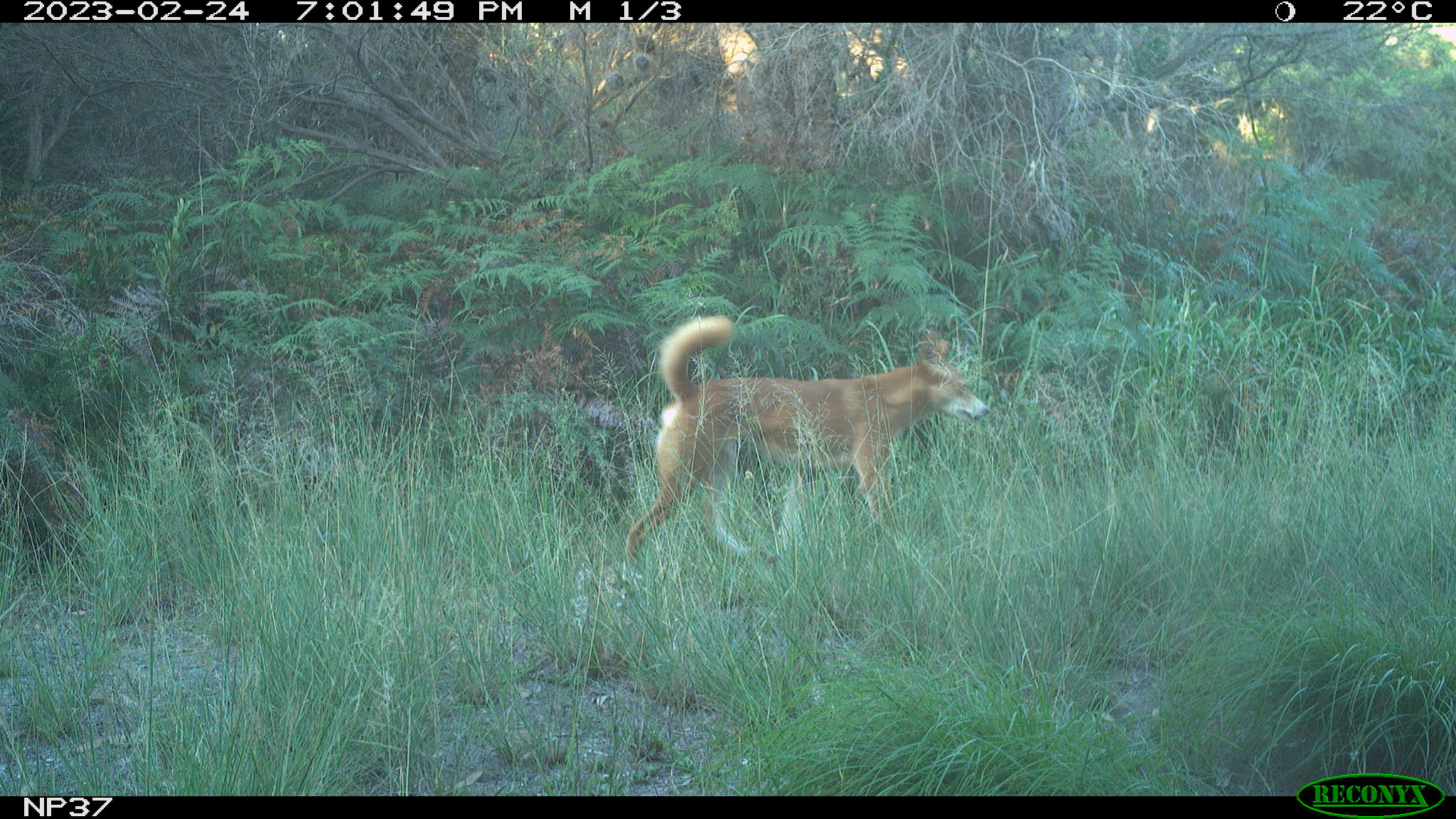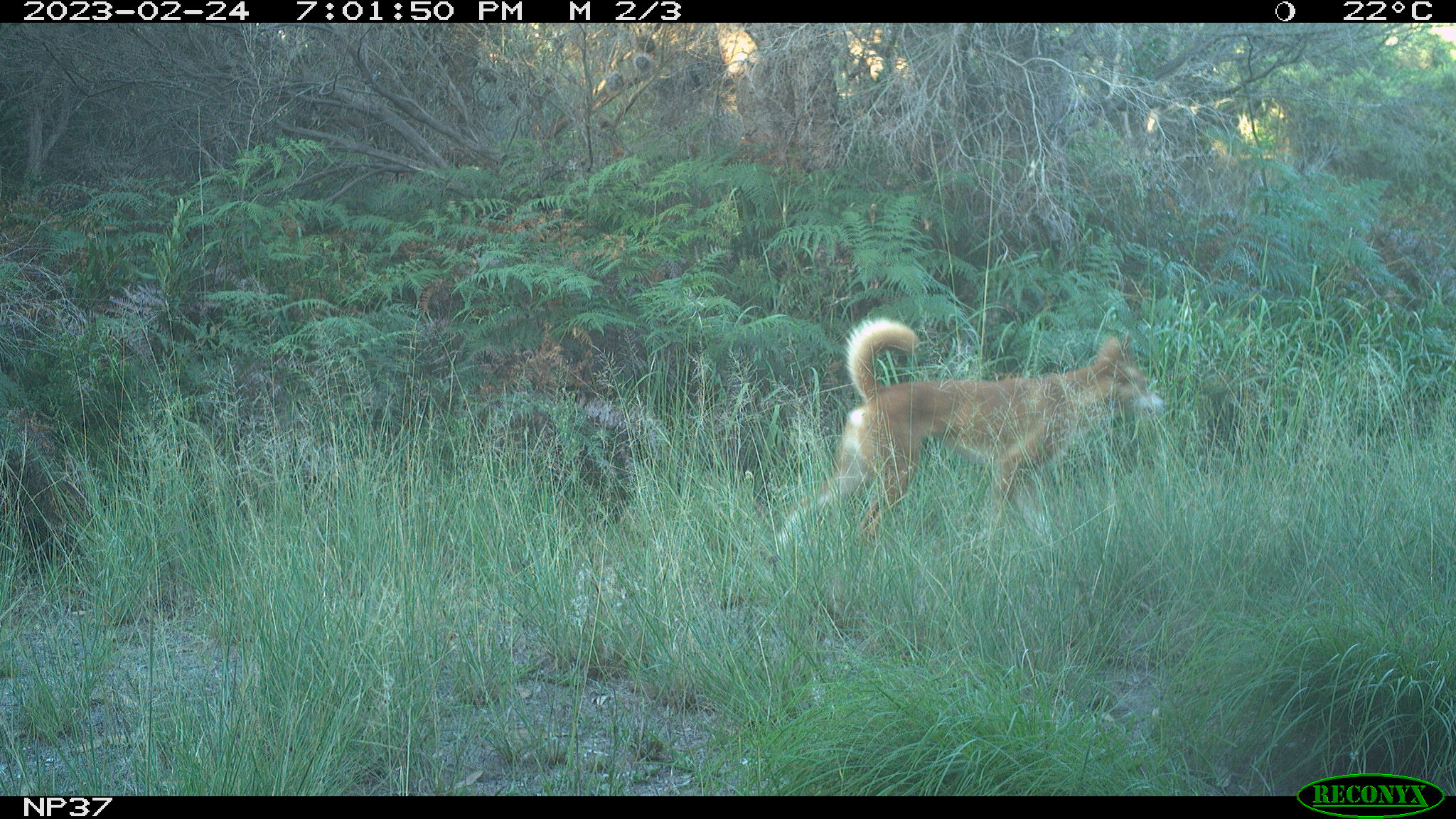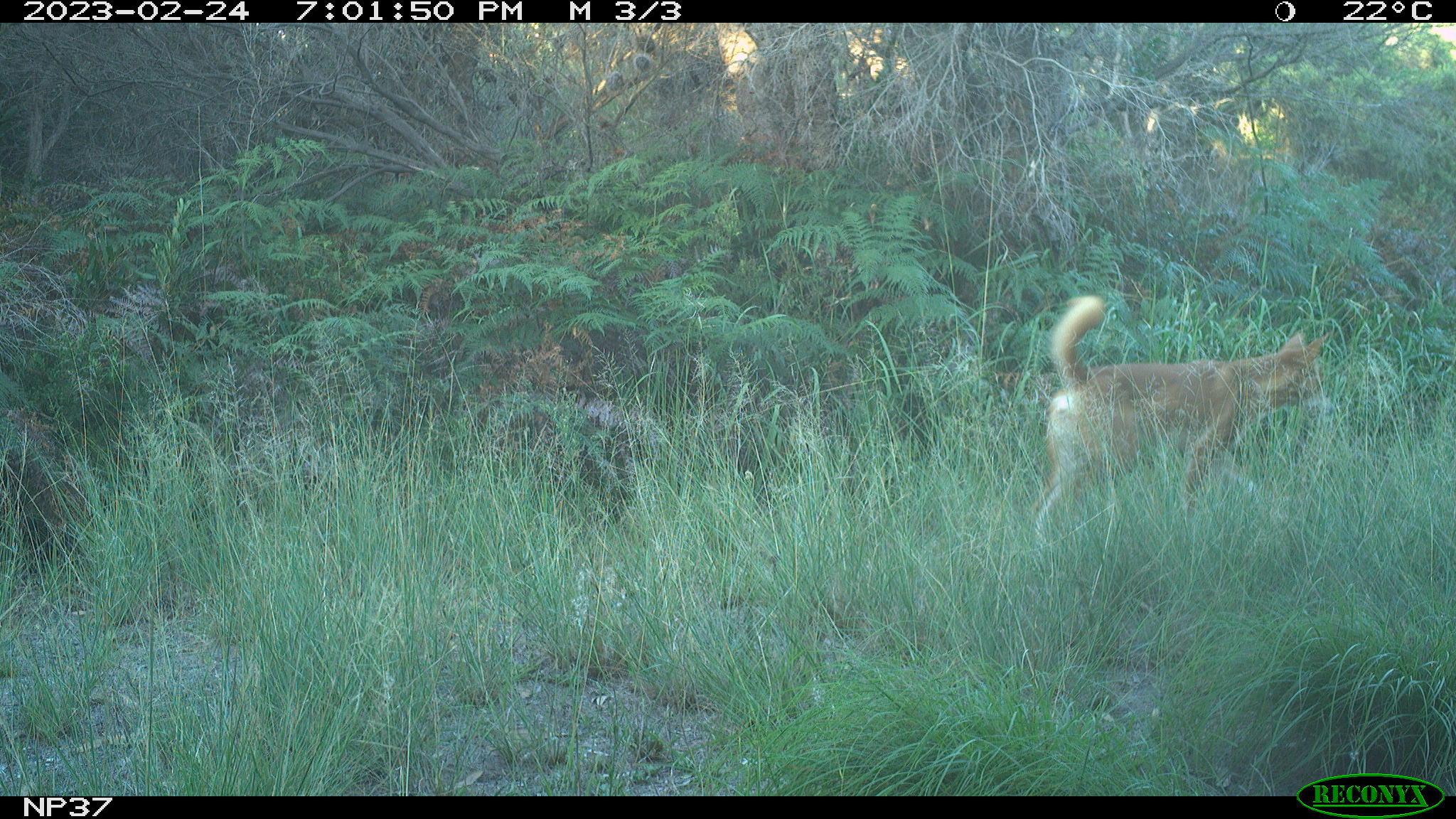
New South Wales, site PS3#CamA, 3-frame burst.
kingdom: Animalia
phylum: Chordata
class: Mammalia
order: Carnivora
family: Canidae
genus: Canis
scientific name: Canis familiaris dingo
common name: dingo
Dingo (Canis familiaris dingo).